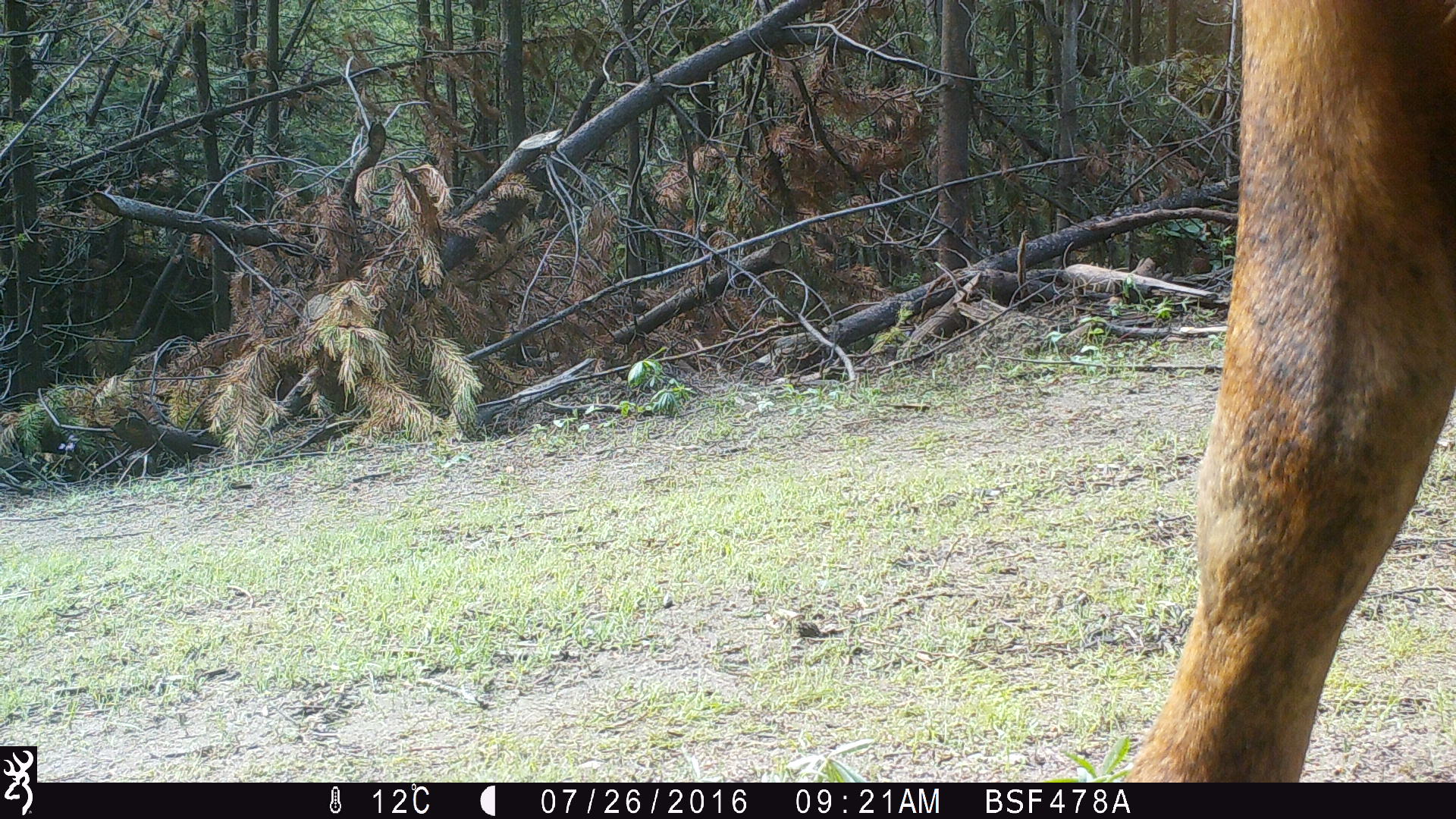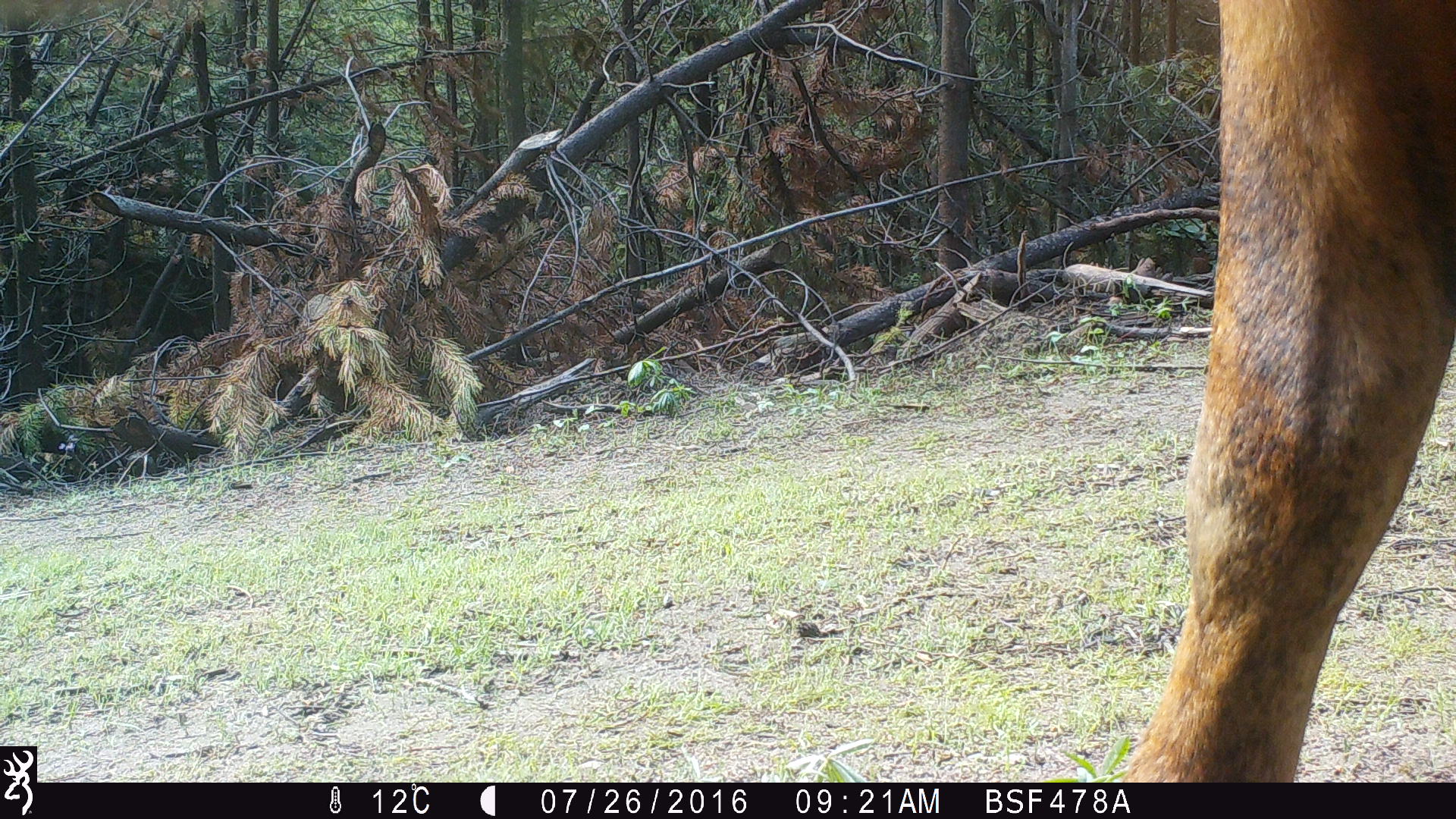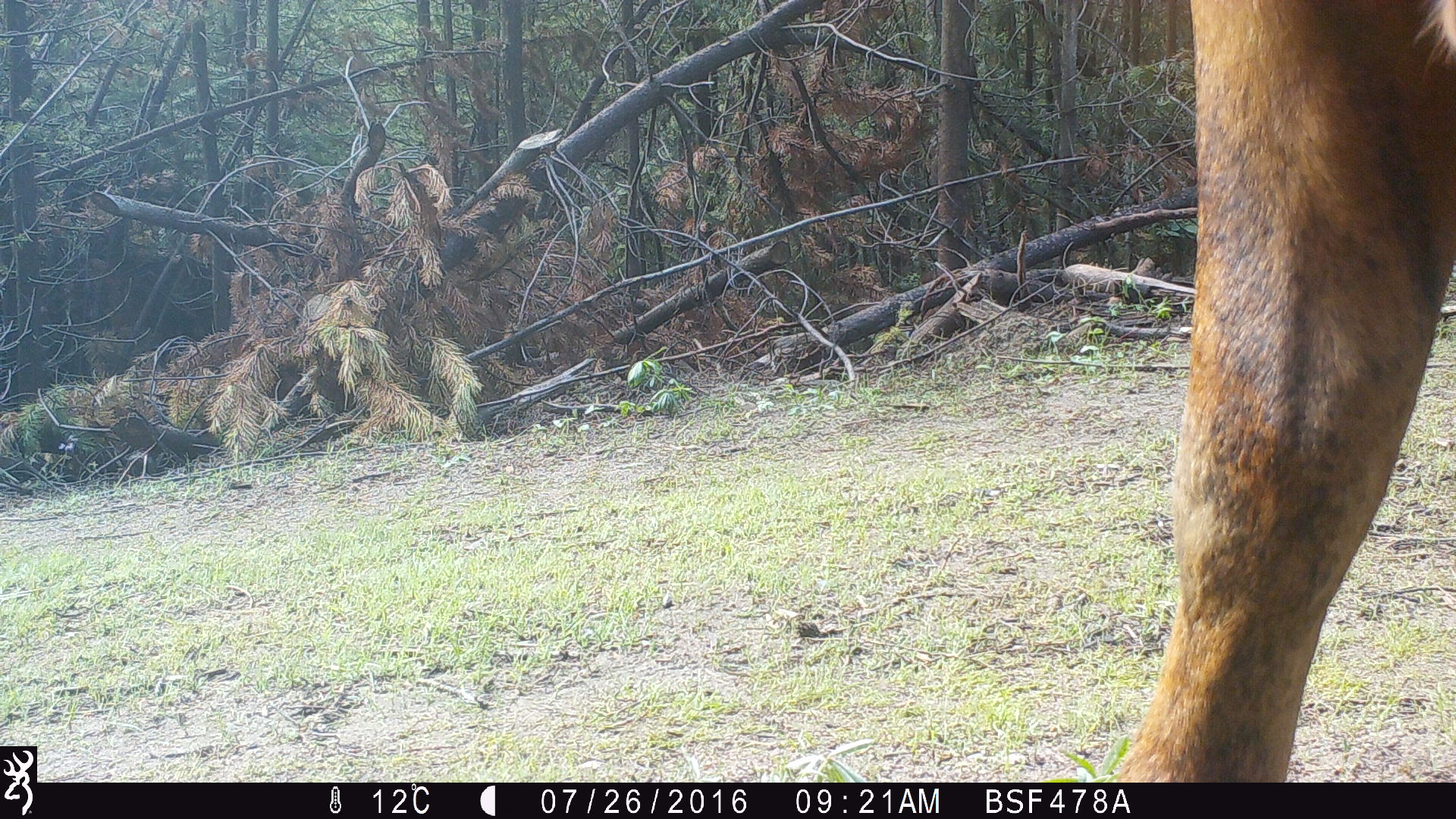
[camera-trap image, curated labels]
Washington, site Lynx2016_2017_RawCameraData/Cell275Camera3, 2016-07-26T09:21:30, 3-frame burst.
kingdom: Animalia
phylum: Chordata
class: Mammalia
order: Artiodactyla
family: Bovidae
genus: Bos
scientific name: Bos taurus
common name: domestic cattle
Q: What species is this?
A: Domestic cattle (Bos taurus).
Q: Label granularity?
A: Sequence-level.